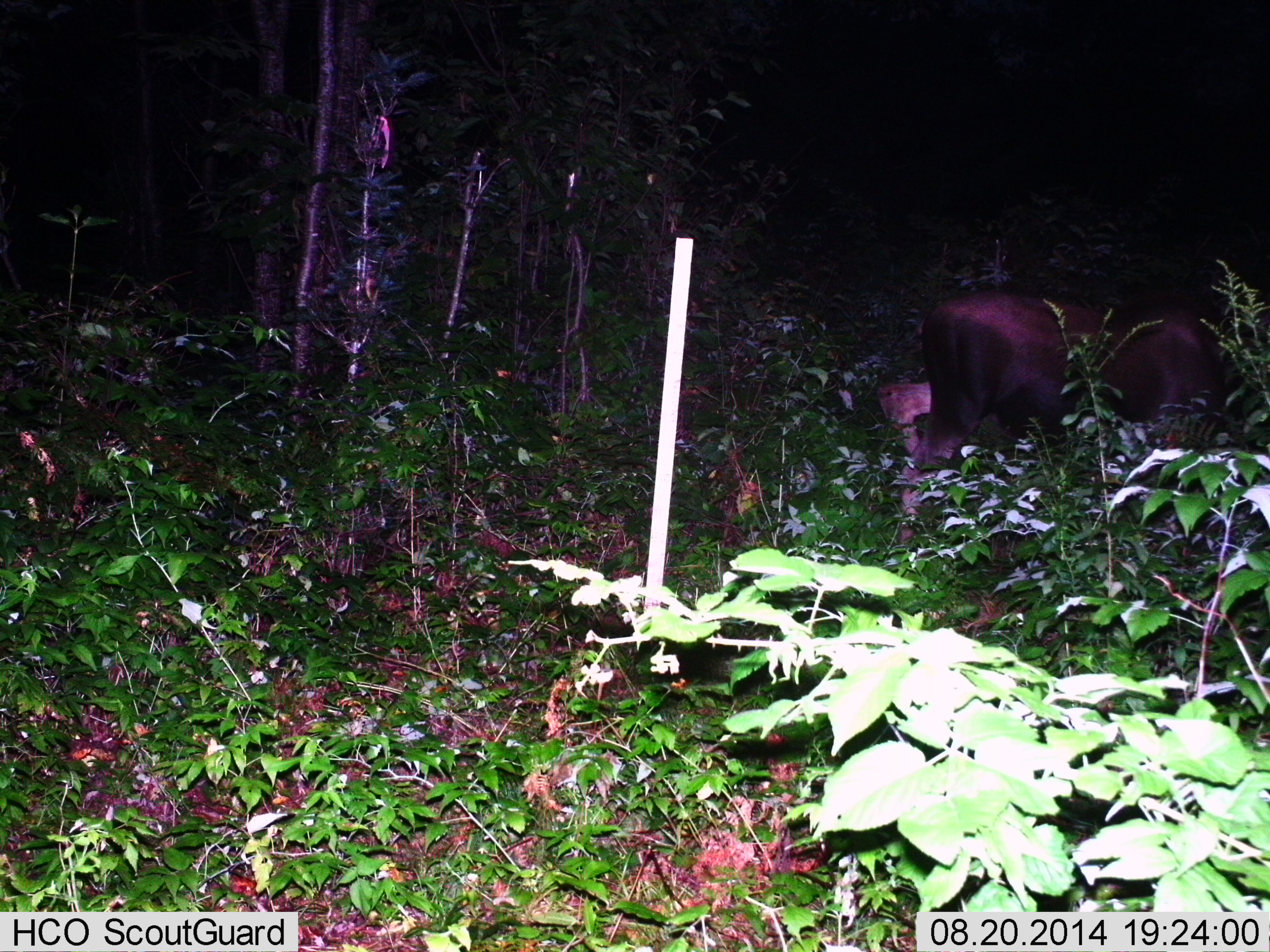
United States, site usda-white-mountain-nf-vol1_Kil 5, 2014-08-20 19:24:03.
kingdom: Animalia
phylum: Chordata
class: Mammalia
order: Artiodactyla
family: Cervidae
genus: Alces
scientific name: Alces alces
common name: moose